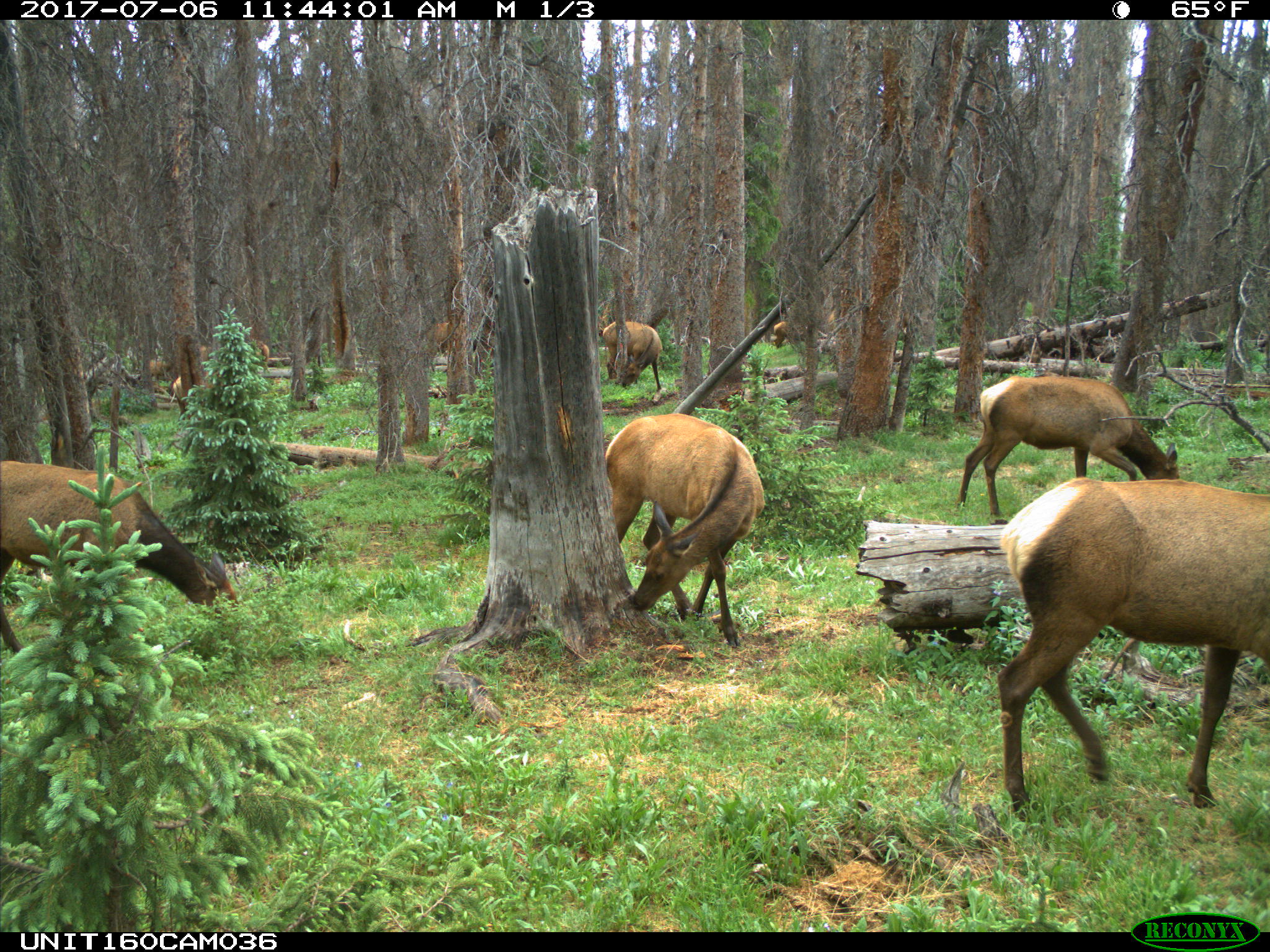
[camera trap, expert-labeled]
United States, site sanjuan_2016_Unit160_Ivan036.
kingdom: Animalia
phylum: Chordata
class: Mammalia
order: Artiodactyla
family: Cervidae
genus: Cervus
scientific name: Cervus elaphus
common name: red deer